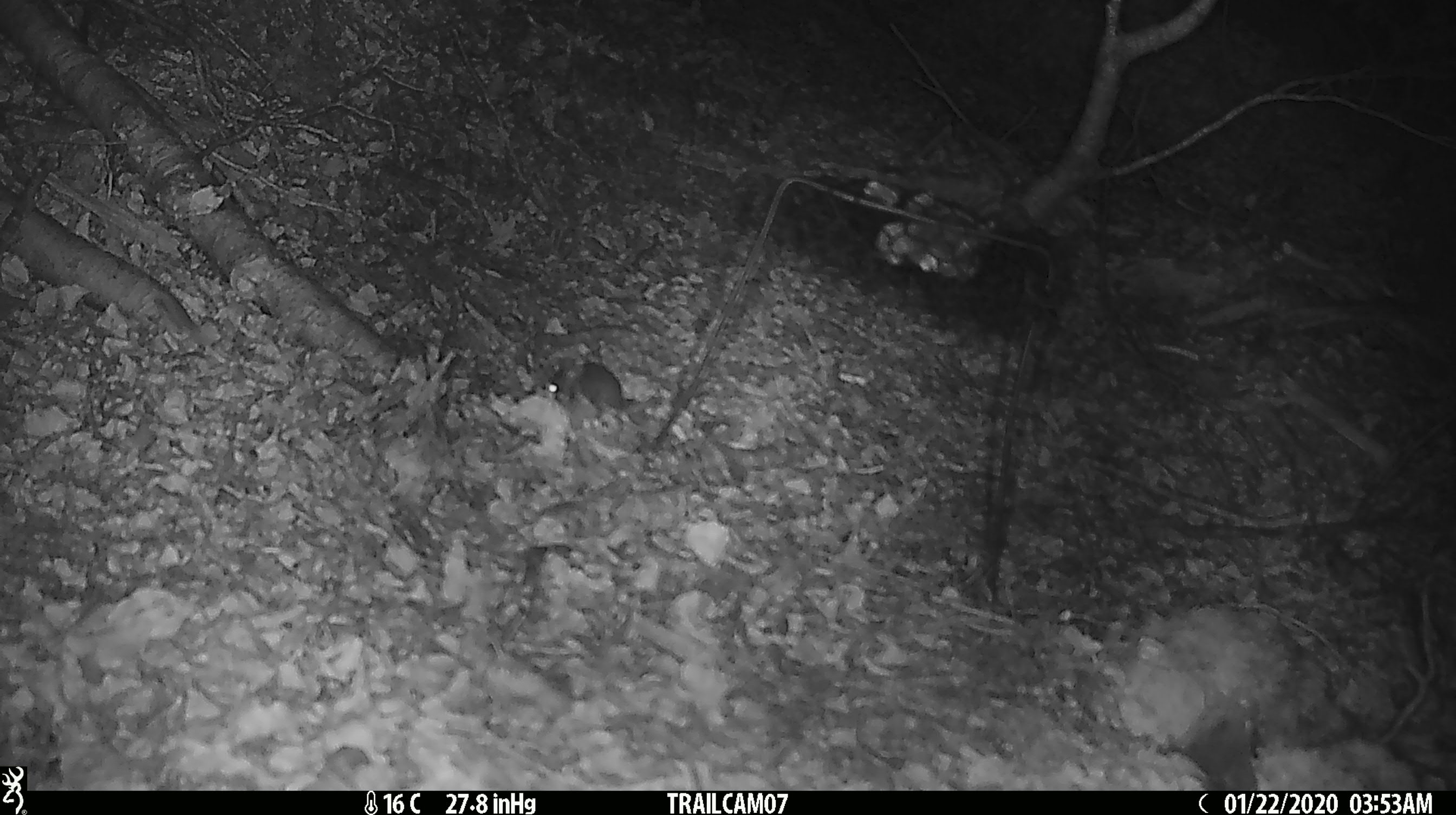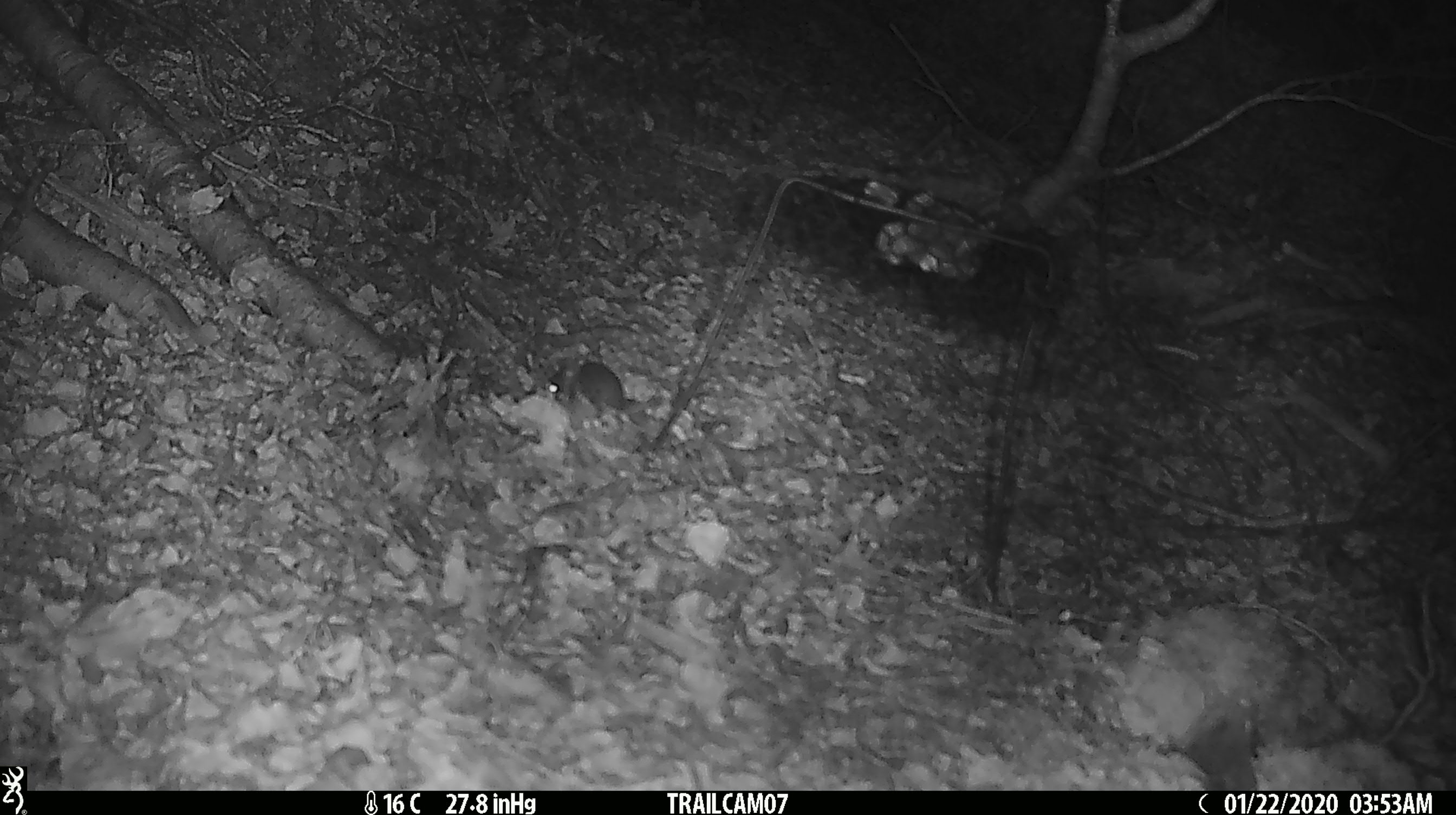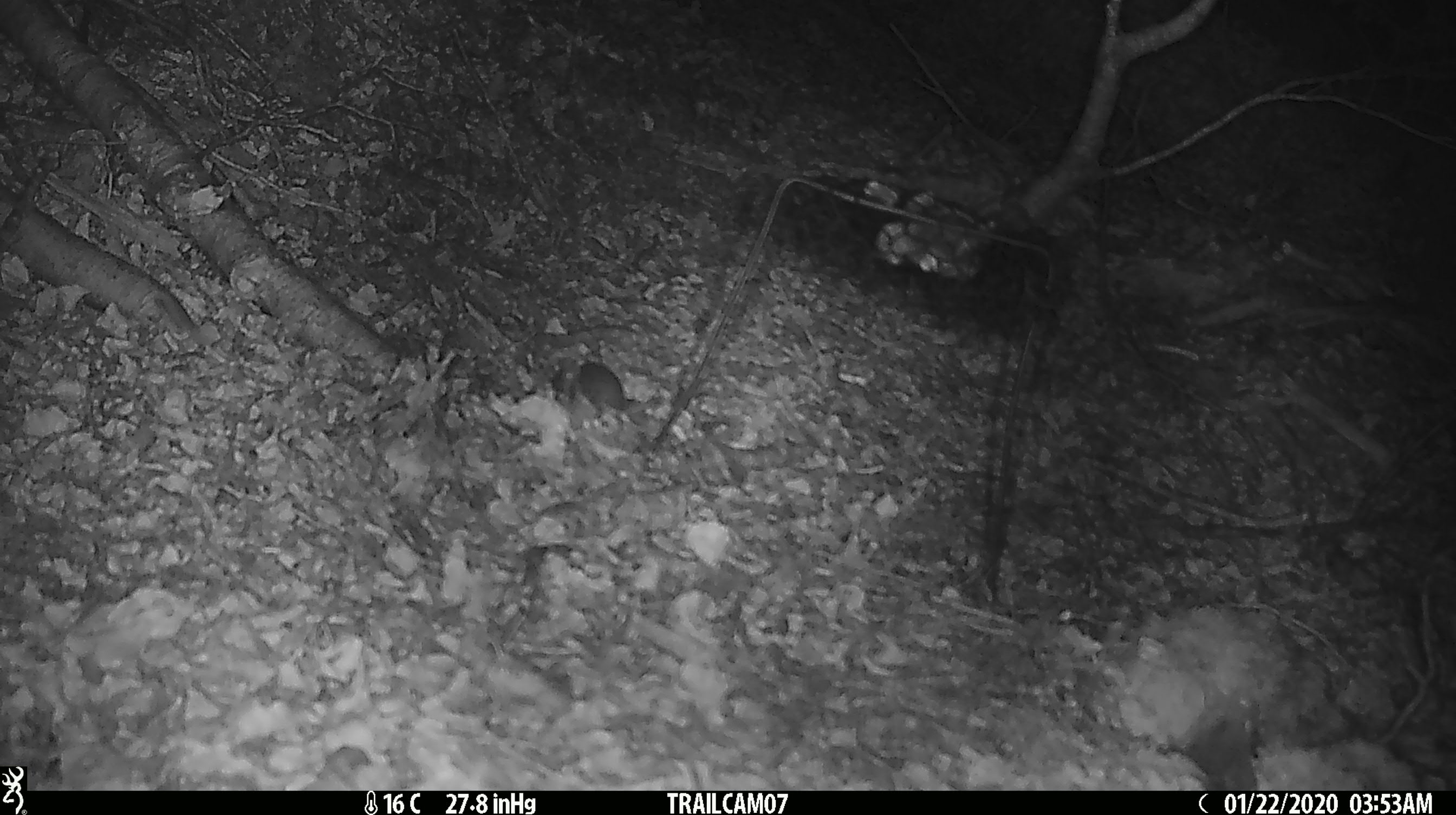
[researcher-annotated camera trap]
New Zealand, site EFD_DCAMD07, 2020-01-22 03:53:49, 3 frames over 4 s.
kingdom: Animalia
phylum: Chordata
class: Mammalia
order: Rodentia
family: Muridae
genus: Mus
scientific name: Mus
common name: mouse